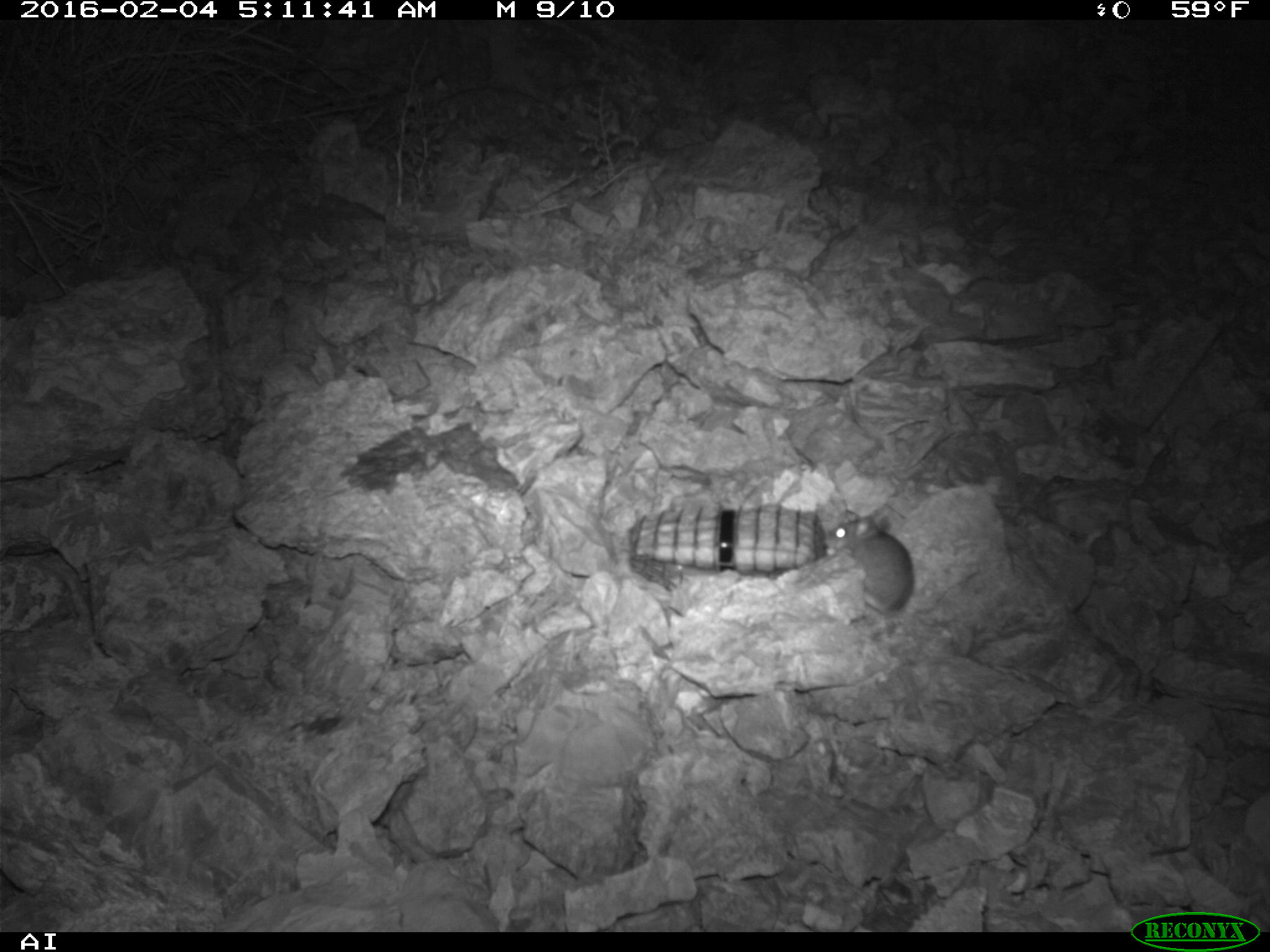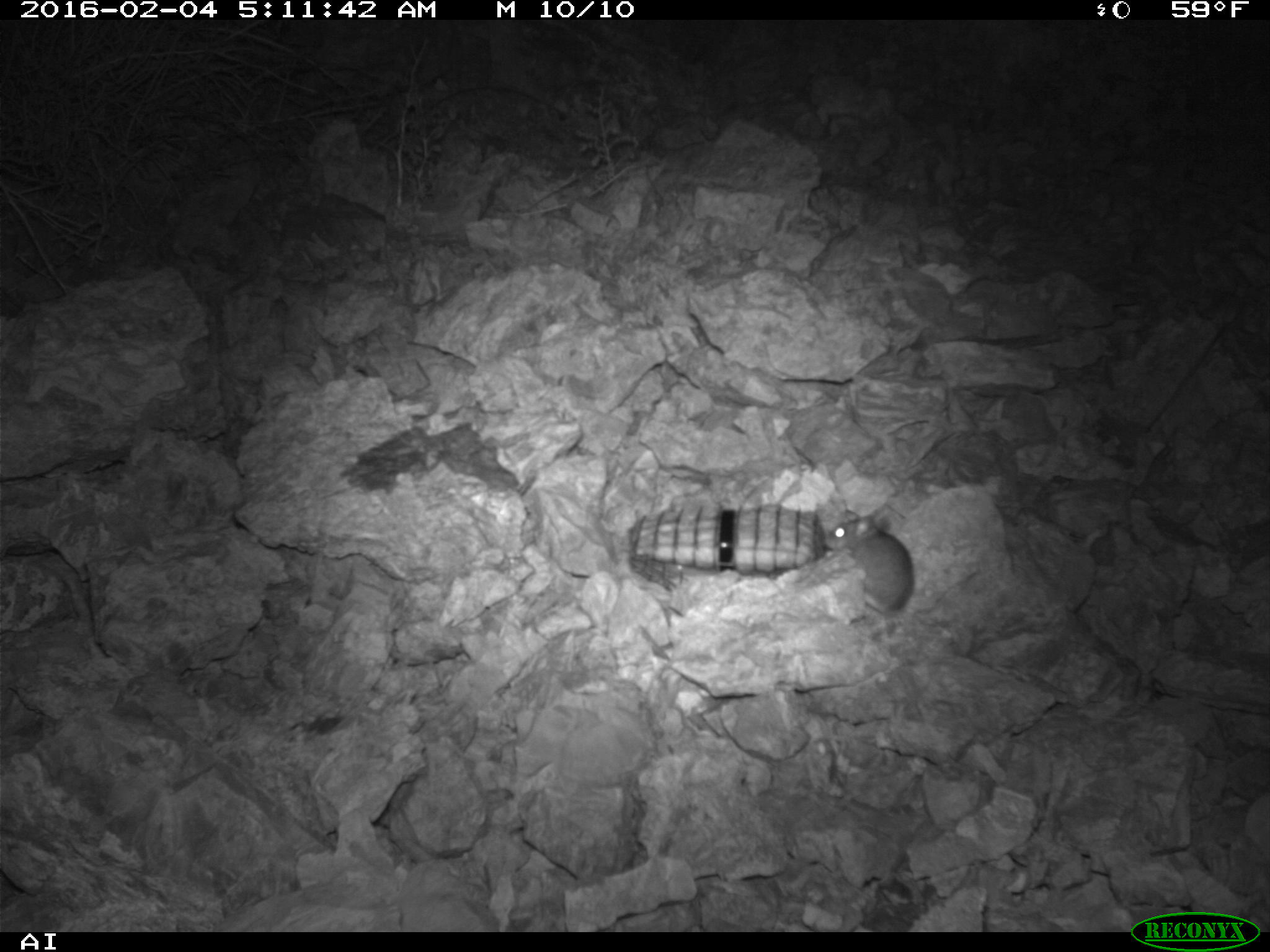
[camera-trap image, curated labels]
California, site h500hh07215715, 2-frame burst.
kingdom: Animalia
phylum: Chordata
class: Mammalia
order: Rodentia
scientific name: Rodentia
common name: rodent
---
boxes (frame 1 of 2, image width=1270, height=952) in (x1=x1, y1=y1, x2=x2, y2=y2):
rodent: (x1=824, y1=513, x2=978, y2=620)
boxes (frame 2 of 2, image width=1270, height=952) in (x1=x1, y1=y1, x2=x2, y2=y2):
rodent: (x1=821, y1=508, x2=913, y2=618)